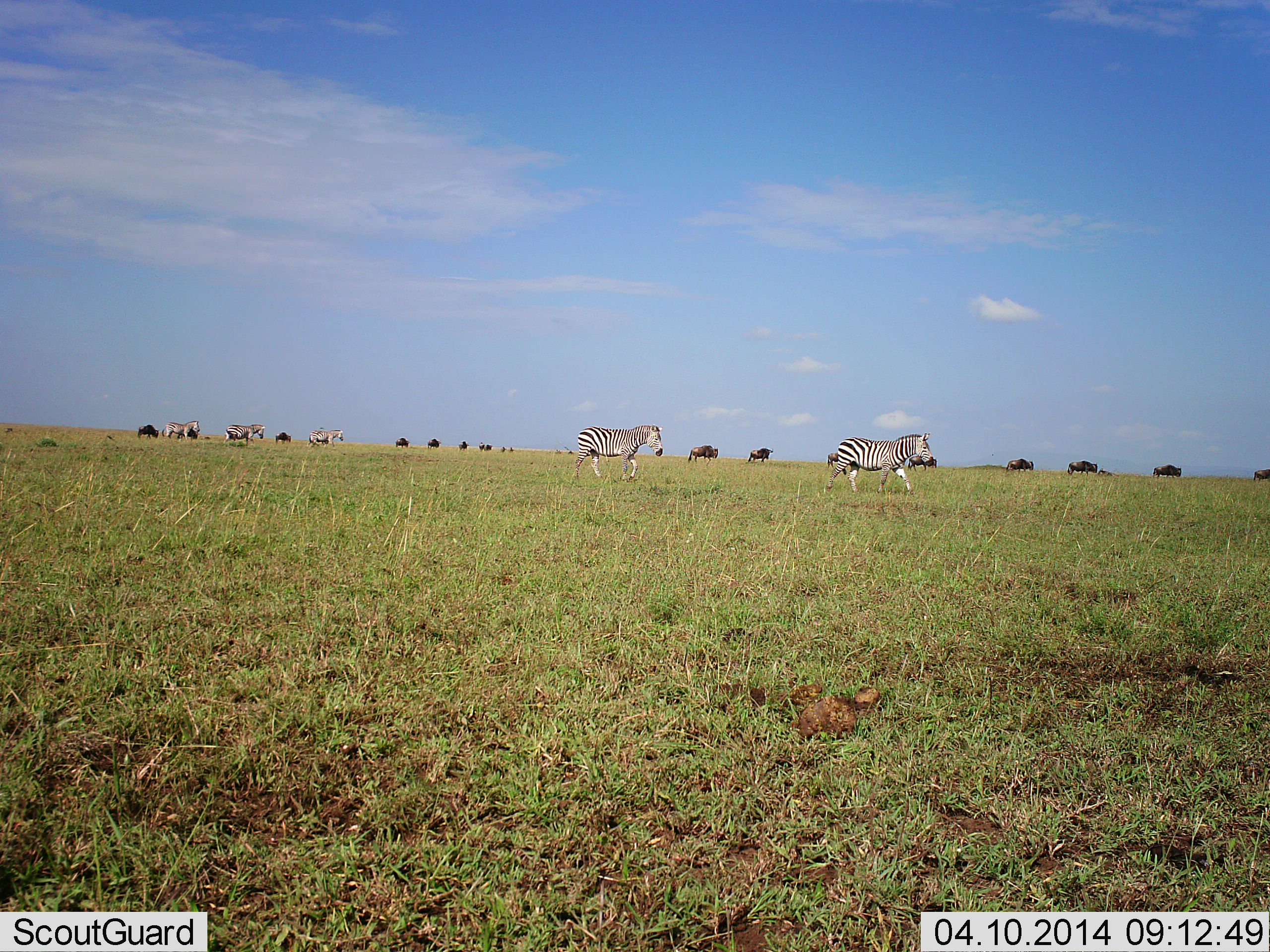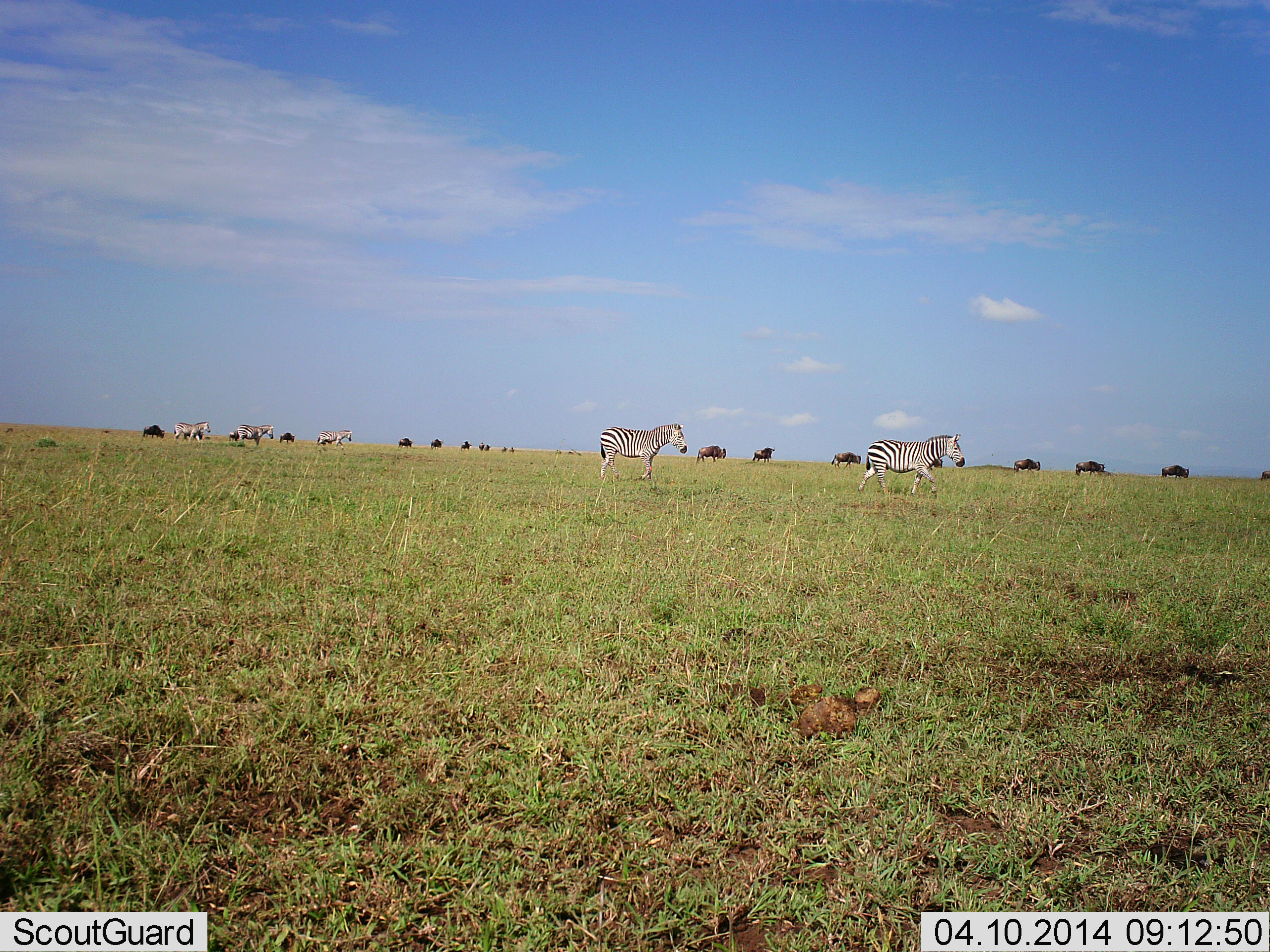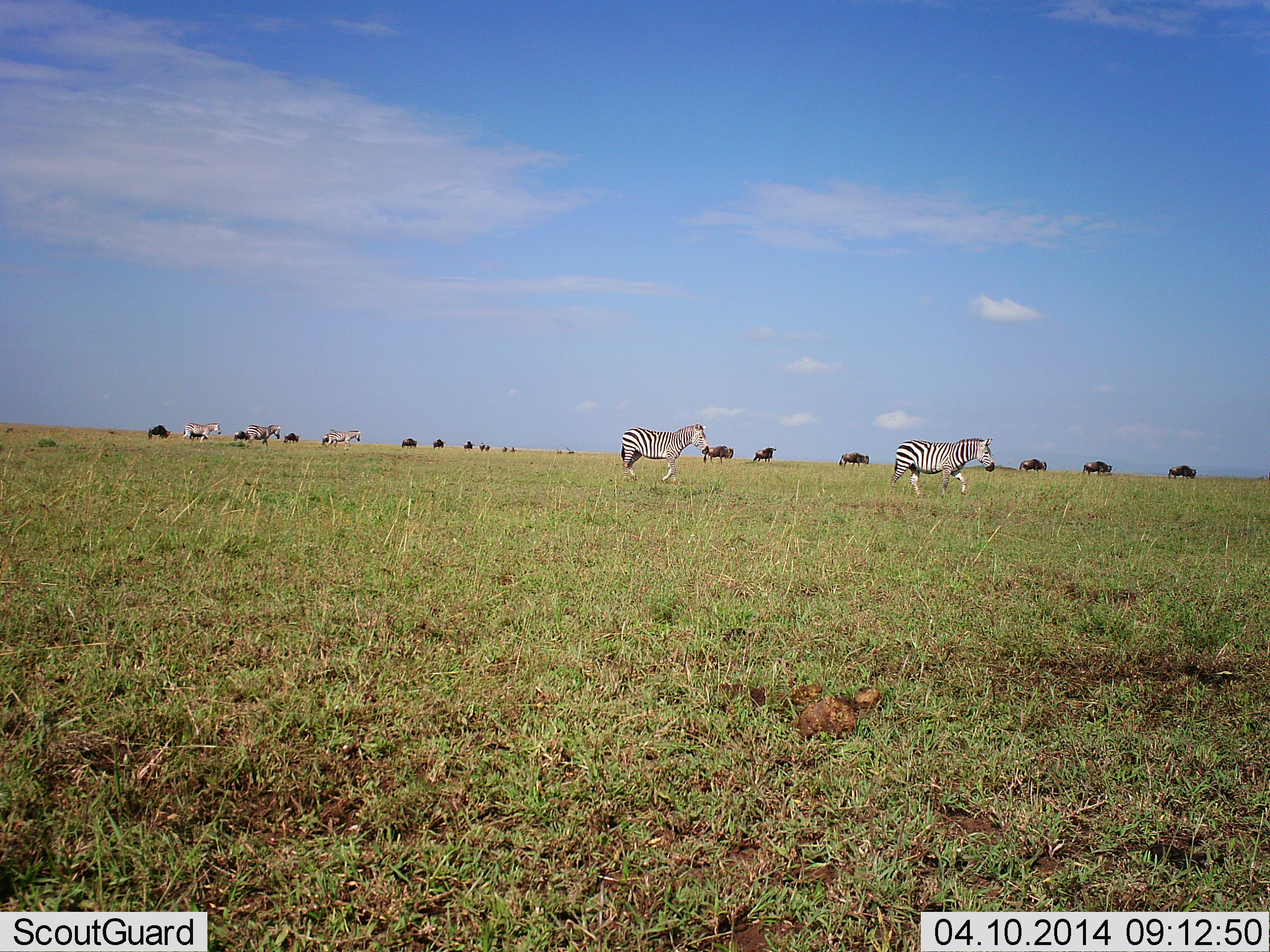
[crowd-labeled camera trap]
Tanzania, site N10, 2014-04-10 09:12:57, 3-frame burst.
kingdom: Animalia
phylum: Chordata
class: Mammalia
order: Artiodactyla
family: Bovidae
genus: Connochaetes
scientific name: Connochaetes taurinus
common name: blue wildebeest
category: wildebeest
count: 11-50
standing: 10%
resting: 0%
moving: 90%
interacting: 0%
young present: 0%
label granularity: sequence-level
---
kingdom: Animalia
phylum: Chordata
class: Mammalia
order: Perissodactyla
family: Equidae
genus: Equus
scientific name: Equus quagga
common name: plains zebra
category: zebra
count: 5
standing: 13%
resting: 0%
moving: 93%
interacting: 0%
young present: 0%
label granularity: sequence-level